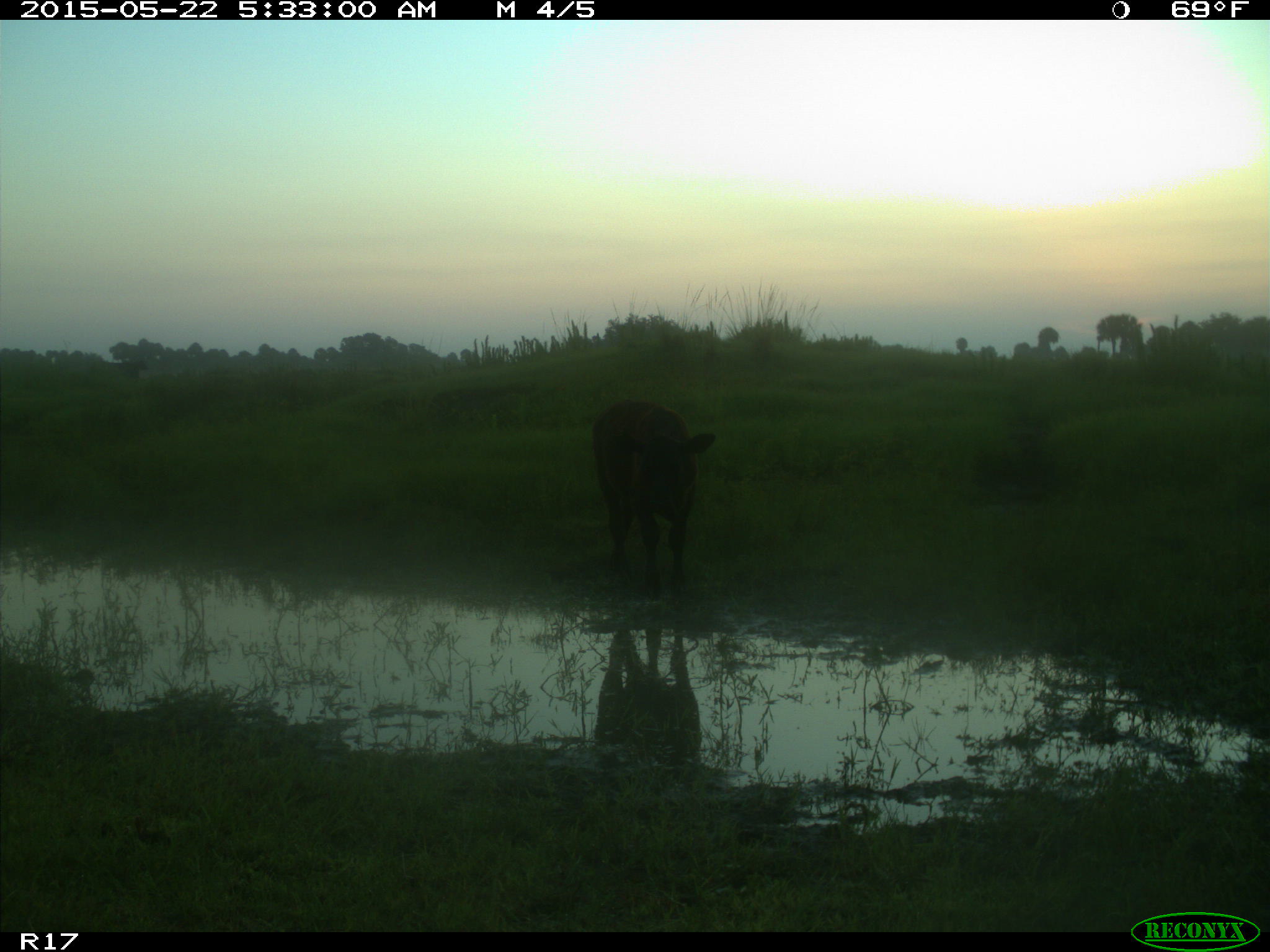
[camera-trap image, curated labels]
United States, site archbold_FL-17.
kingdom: Animalia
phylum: Chordata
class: Mammalia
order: Artiodactyla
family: Bovidae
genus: Bos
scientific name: Bos taurus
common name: domestic cow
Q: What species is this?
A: Bos taurus (domestic cow).